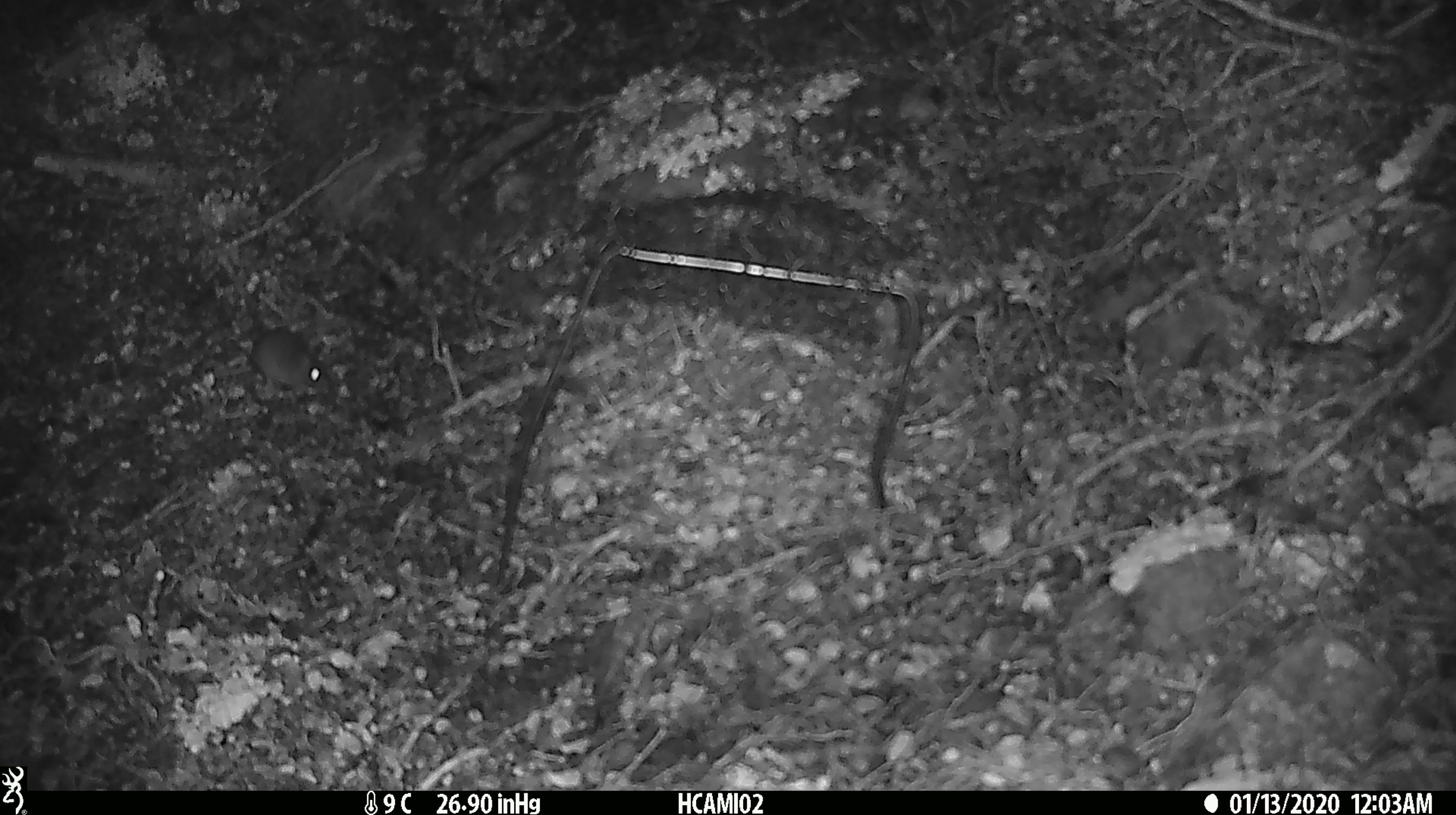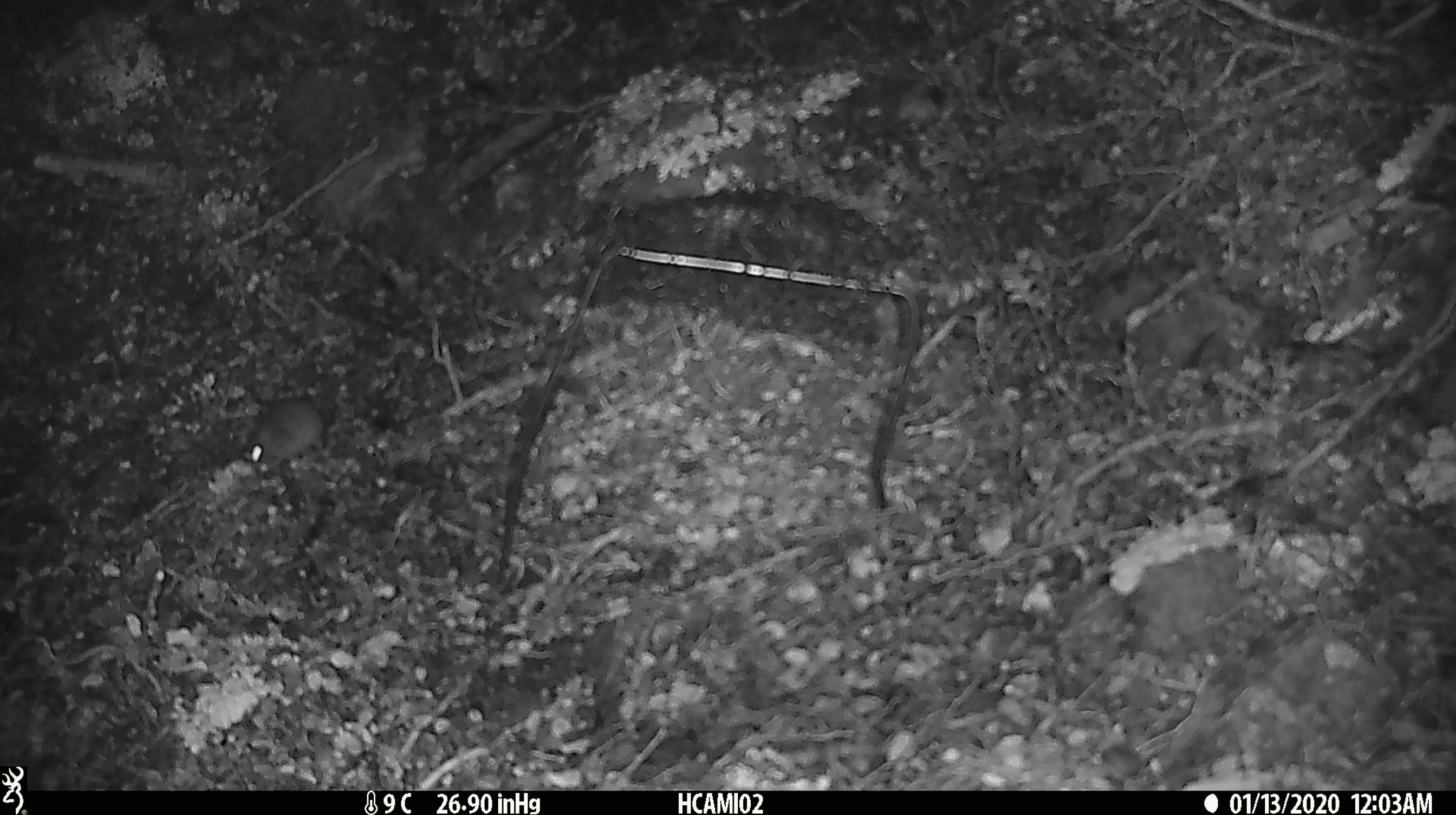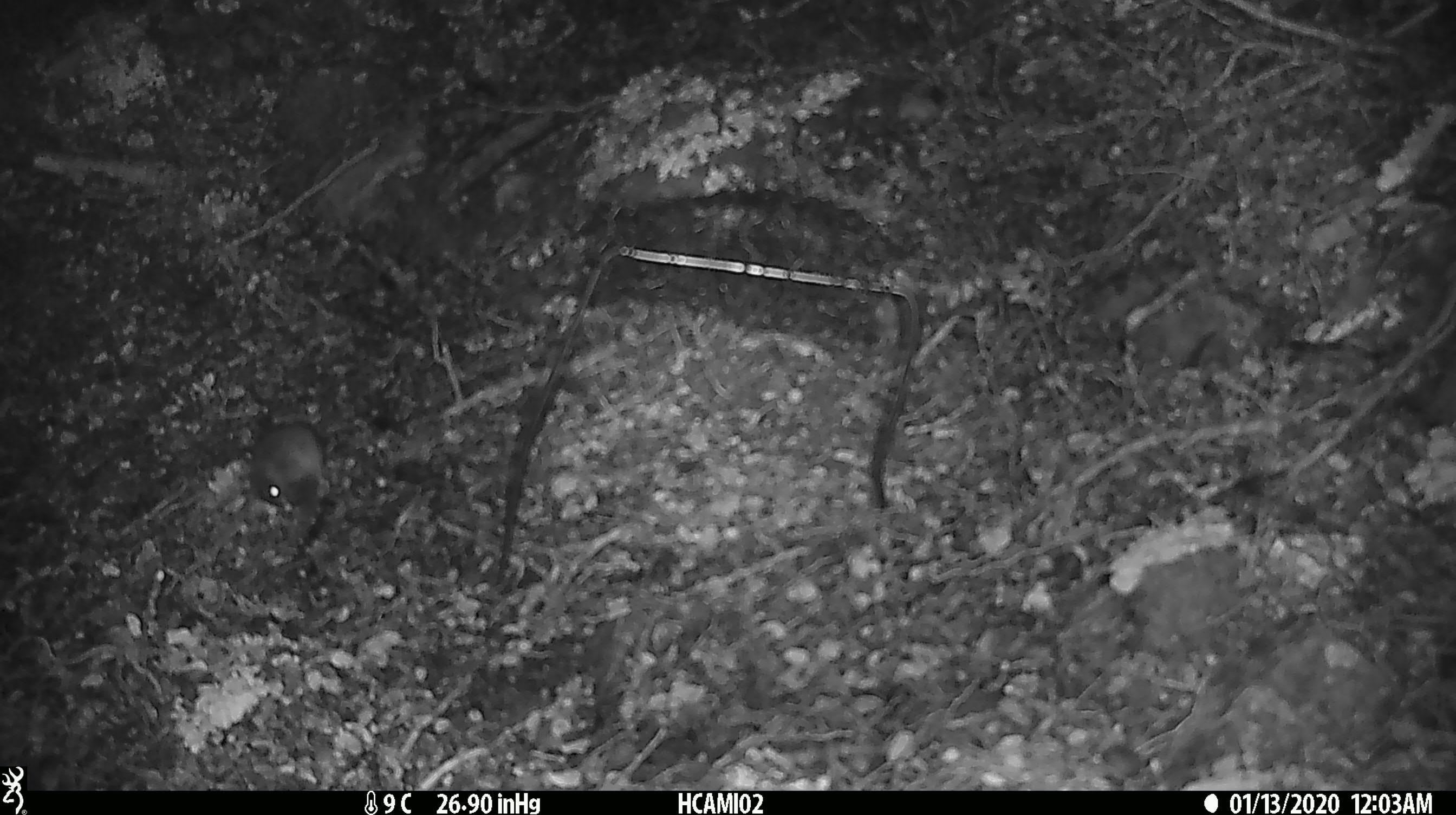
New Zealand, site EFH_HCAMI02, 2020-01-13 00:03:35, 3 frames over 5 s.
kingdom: Animalia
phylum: Chordata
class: Mammalia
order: Rodentia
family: Muridae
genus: Mus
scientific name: Mus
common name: mouse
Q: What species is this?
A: Mouse (Mus).